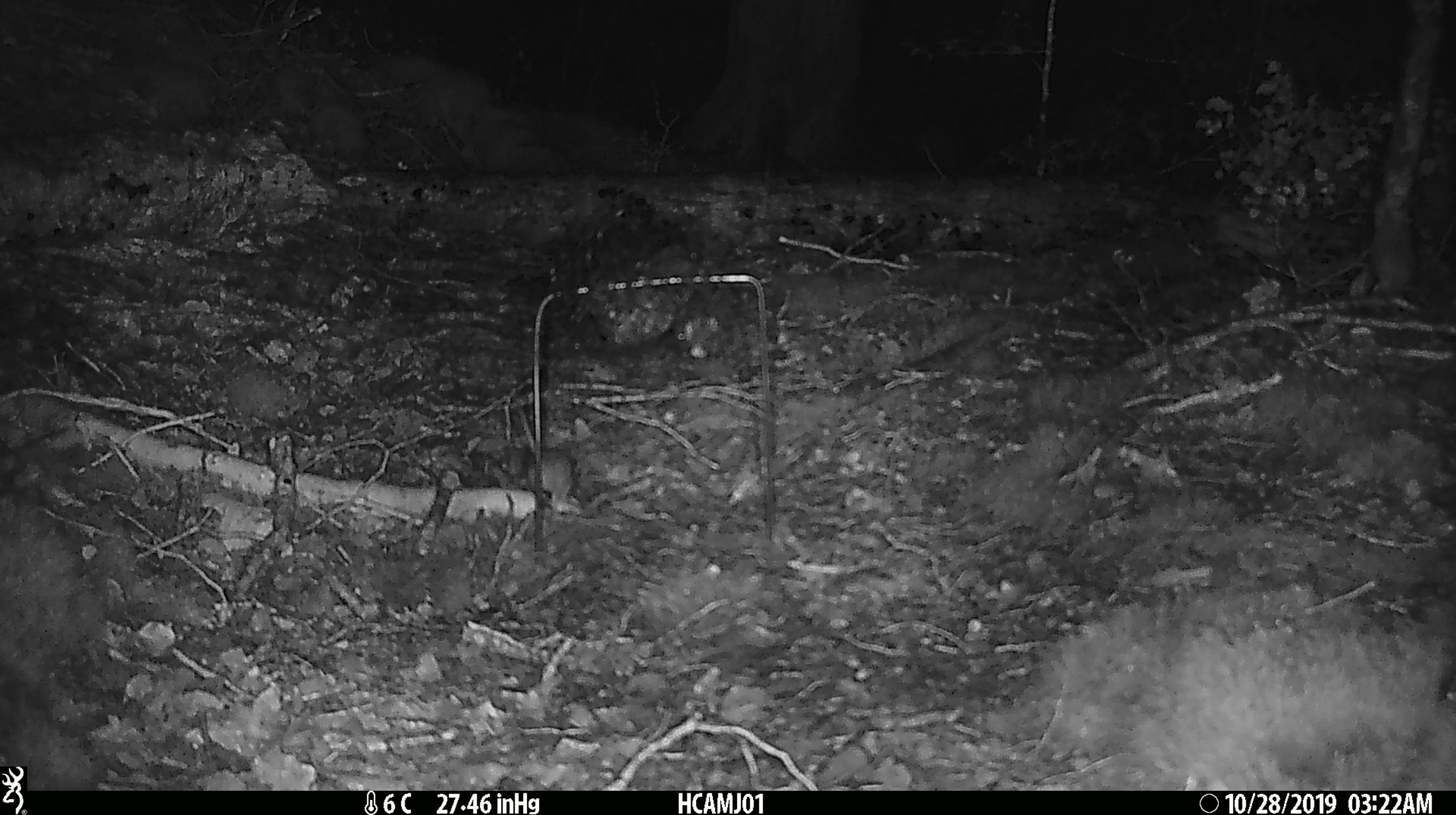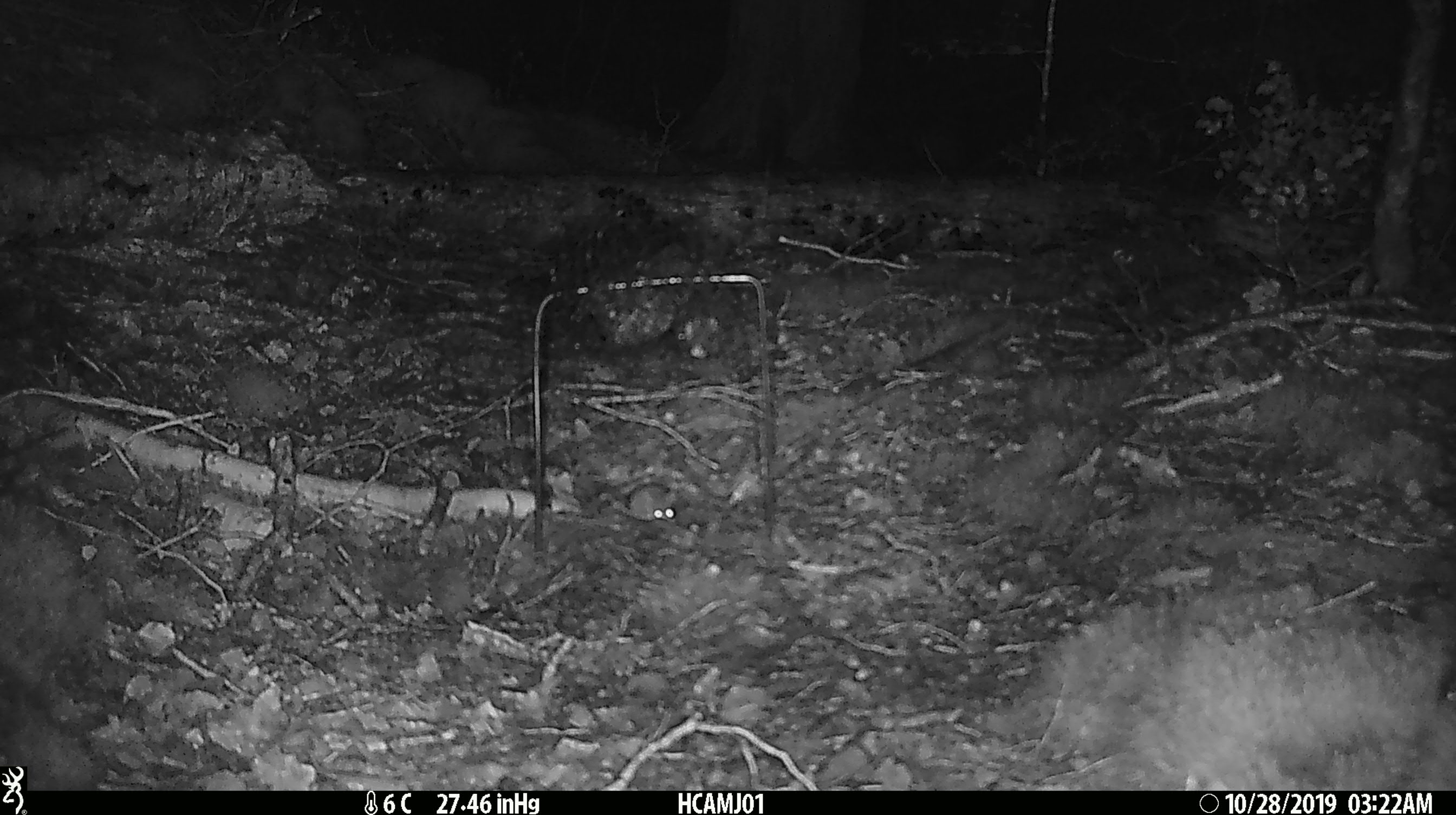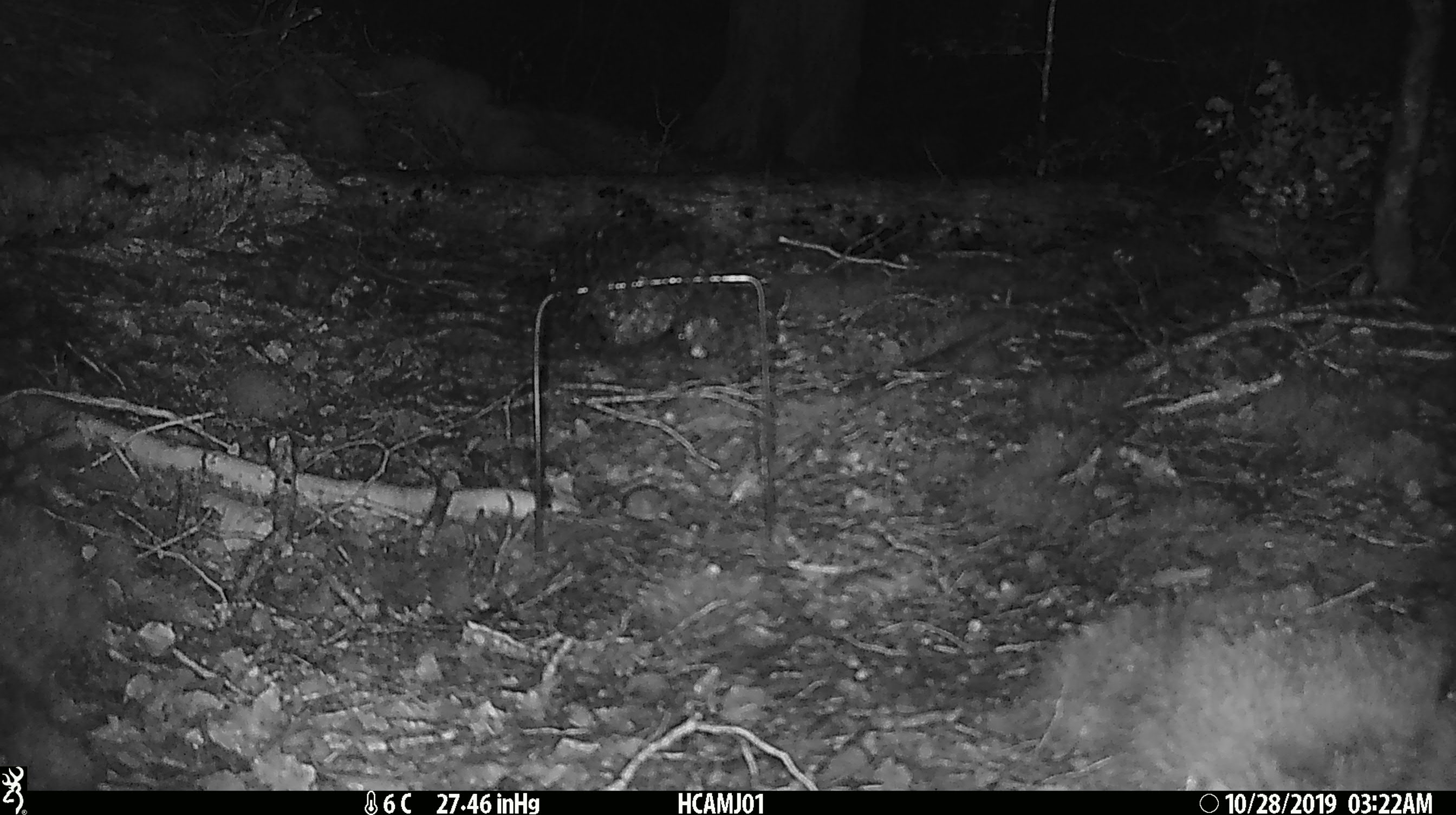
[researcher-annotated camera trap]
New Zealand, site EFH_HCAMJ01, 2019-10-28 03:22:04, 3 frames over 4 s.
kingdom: Animalia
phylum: Chordata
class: Mammalia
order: Rodentia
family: Muridae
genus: Mus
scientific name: Mus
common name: mouse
Mouse (Mus).